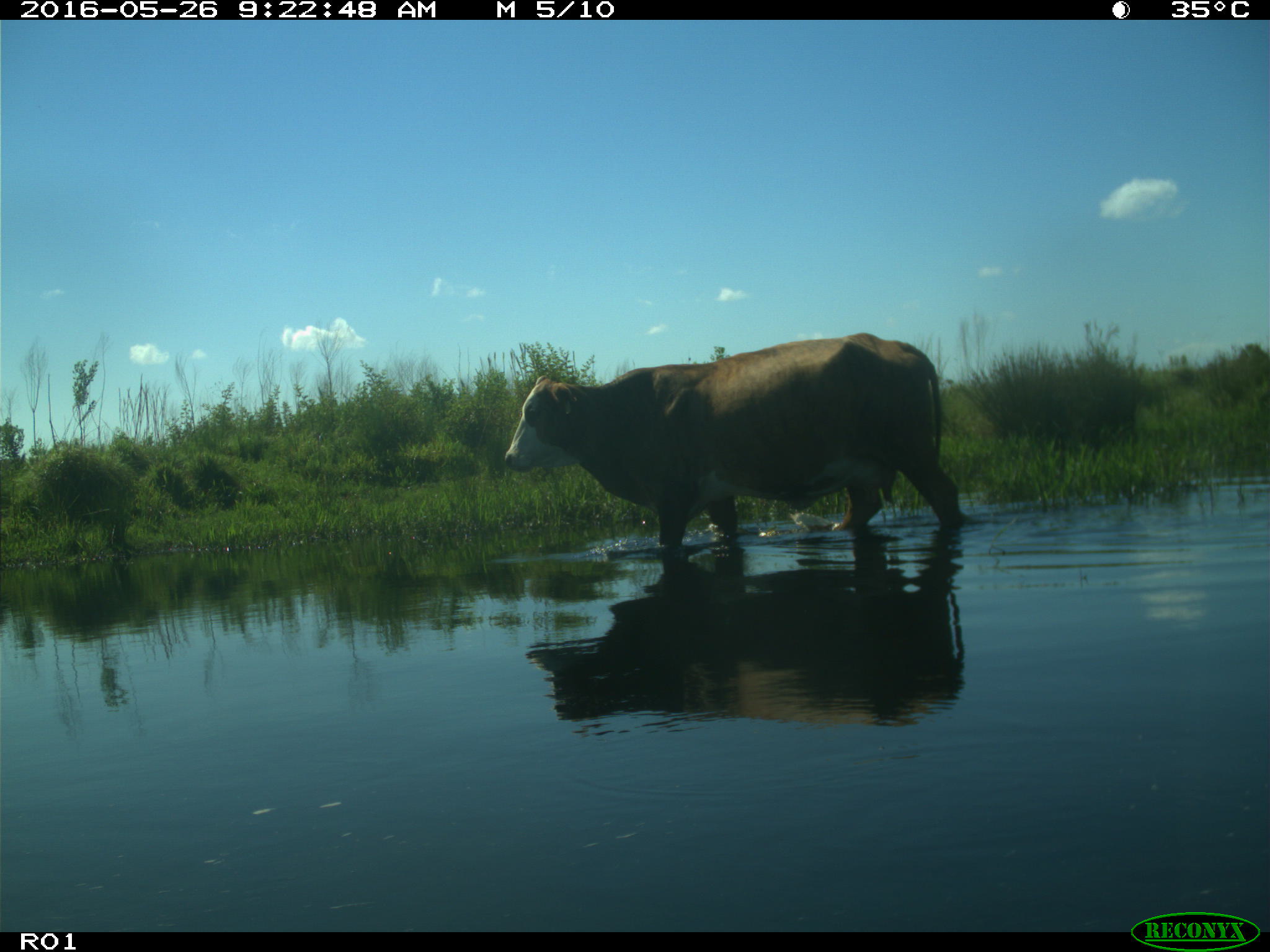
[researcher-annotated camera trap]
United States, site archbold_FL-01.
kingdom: Animalia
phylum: Chordata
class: Mammalia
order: Artiodactyla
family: Bovidae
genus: Bos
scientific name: Bos taurus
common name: domestic cow